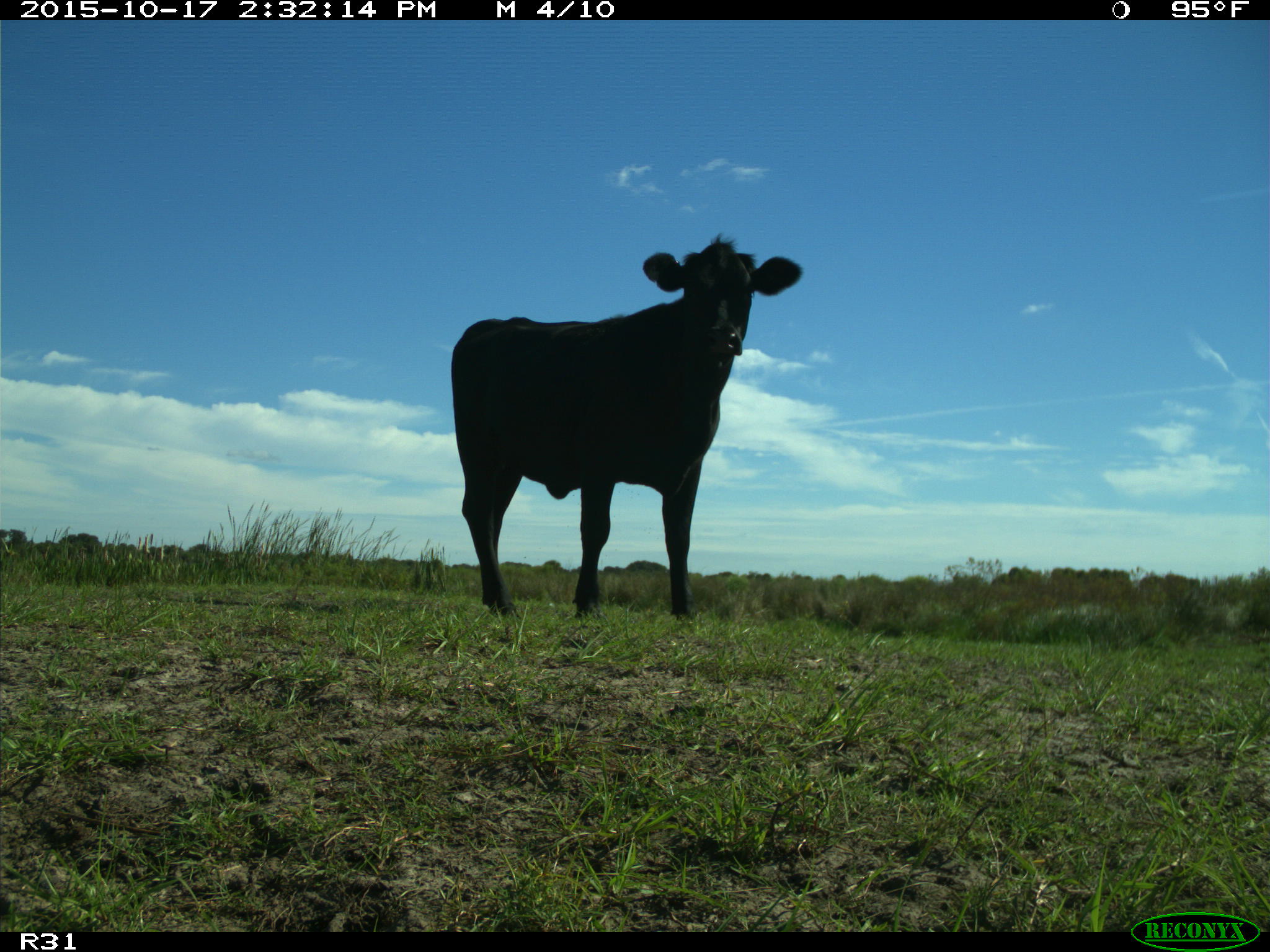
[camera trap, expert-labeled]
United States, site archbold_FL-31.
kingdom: Animalia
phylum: Chordata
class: Mammalia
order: Artiodactyla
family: Bovidae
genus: Bos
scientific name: Bos taurus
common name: domestic cow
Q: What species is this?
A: Bos taurus (domestic cow).